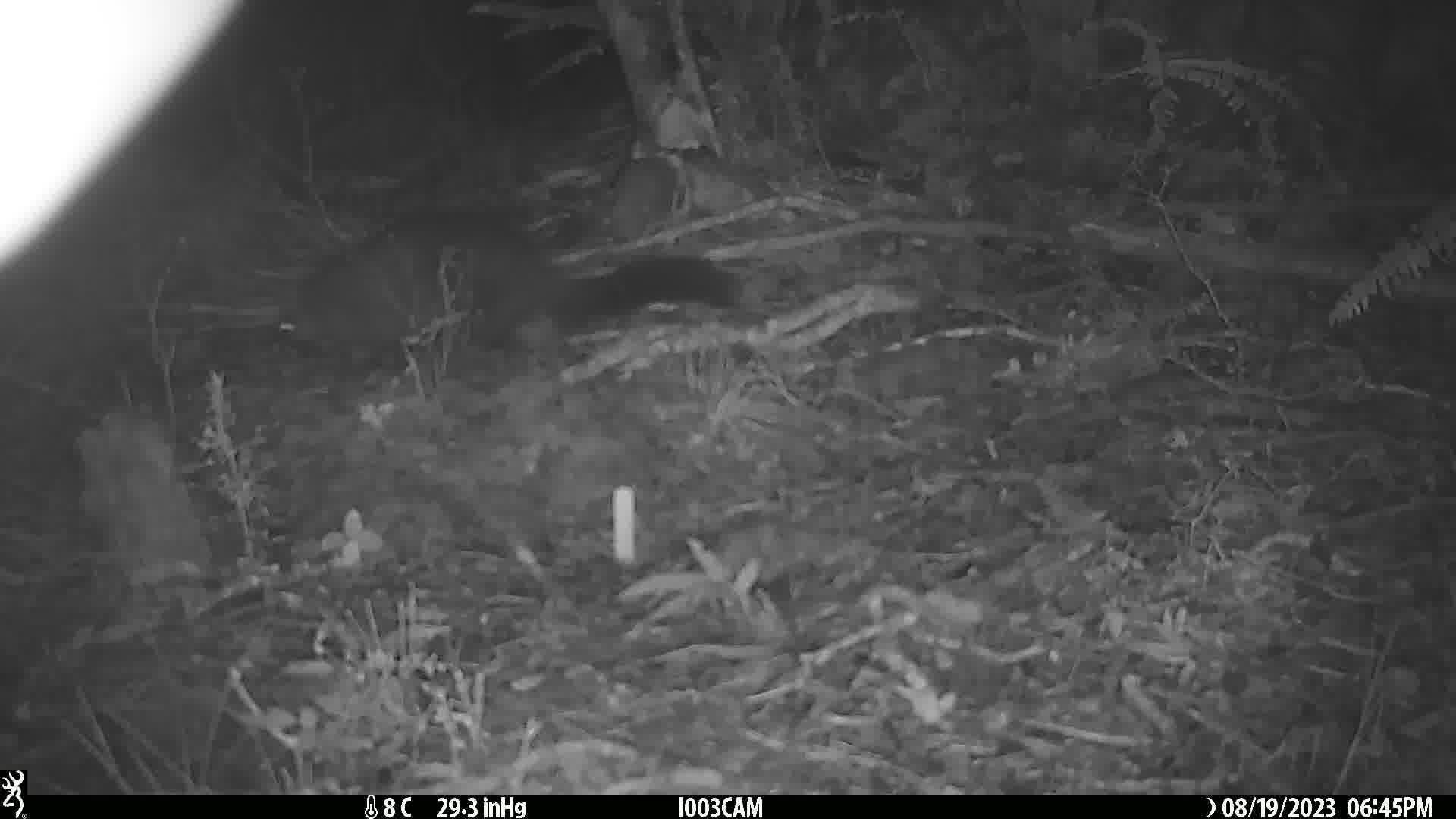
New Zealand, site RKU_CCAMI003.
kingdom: Animalia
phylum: Chordata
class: Mammalia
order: Diprotodontia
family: Phalangeridae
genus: Trichosurus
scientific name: Trichosurus vulpecula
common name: common brushtail possum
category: possum